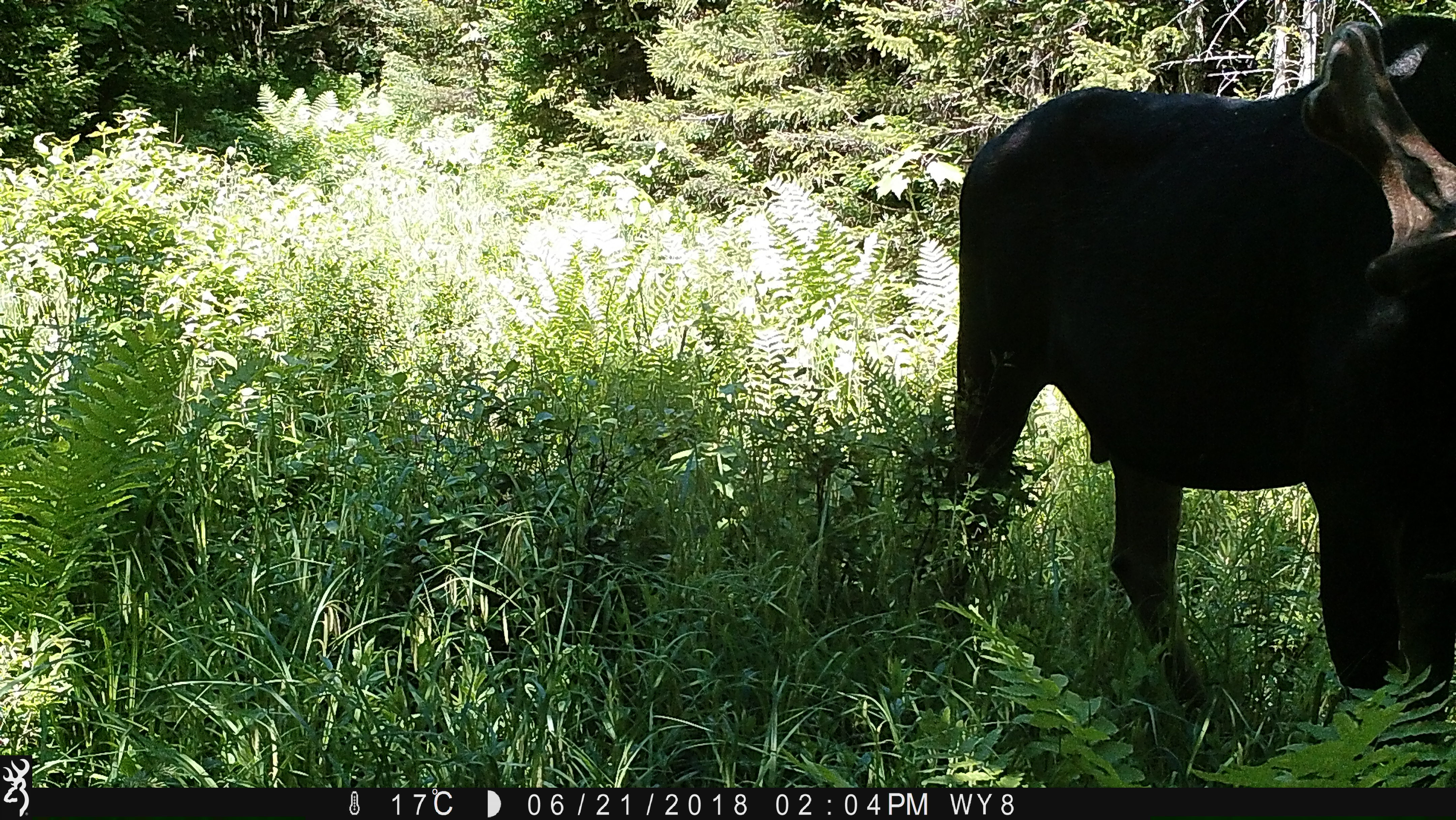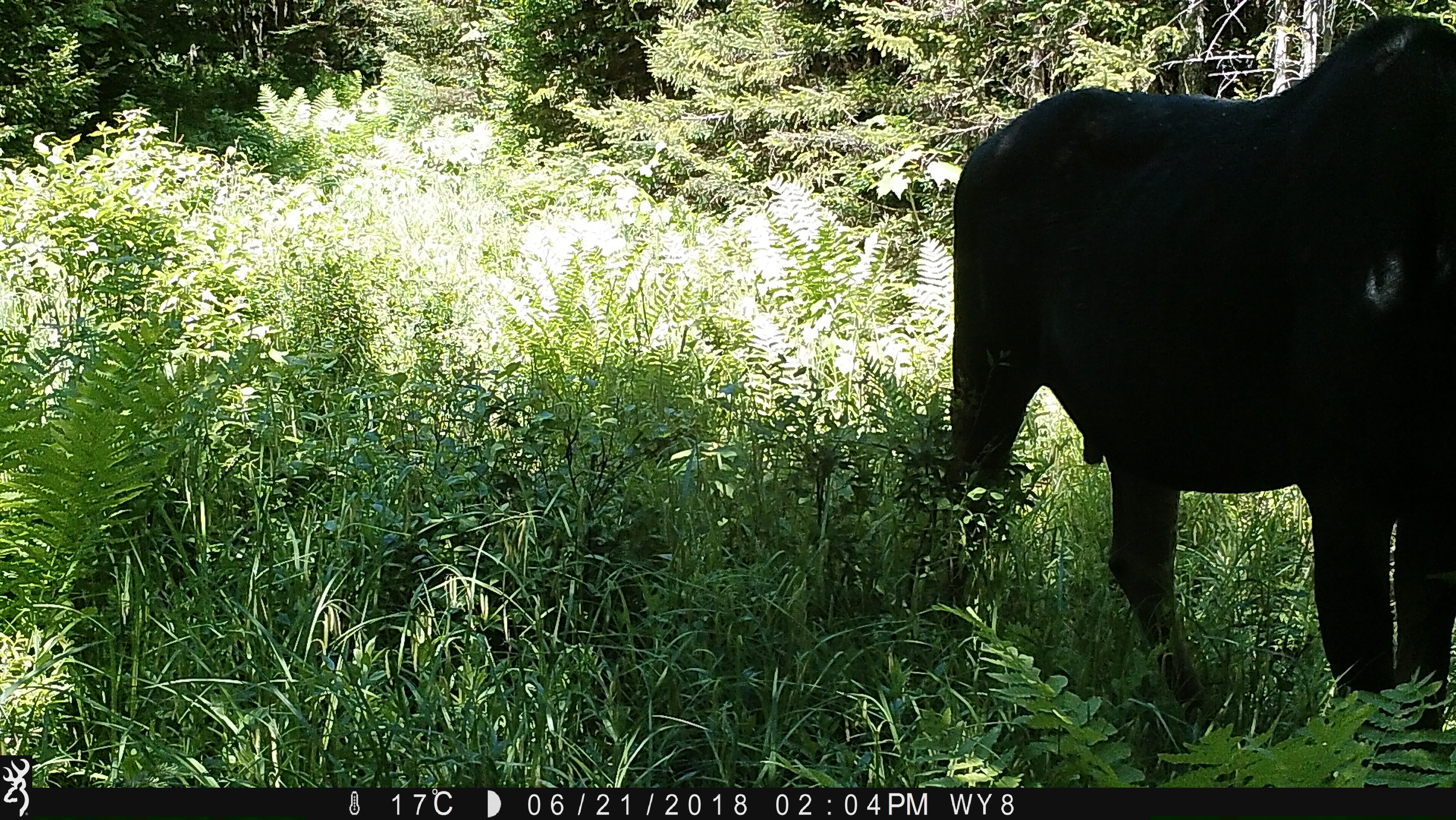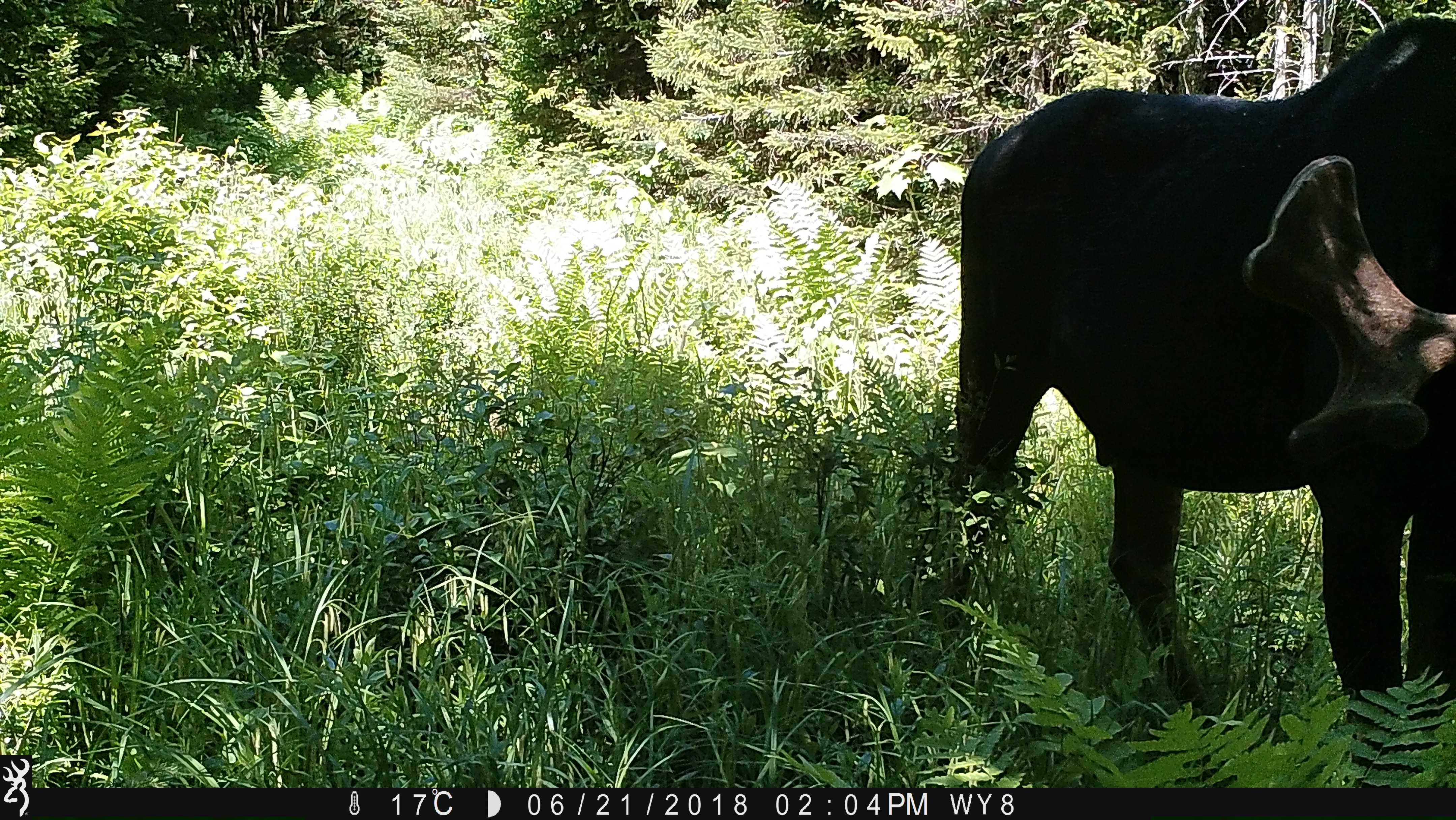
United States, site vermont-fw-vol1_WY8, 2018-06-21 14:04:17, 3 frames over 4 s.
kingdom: Animalia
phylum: Chordata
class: Mammalia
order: Artiodactyla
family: Cervidae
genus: Alces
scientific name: Alces alces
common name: moose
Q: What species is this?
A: Moose (Alces alces).